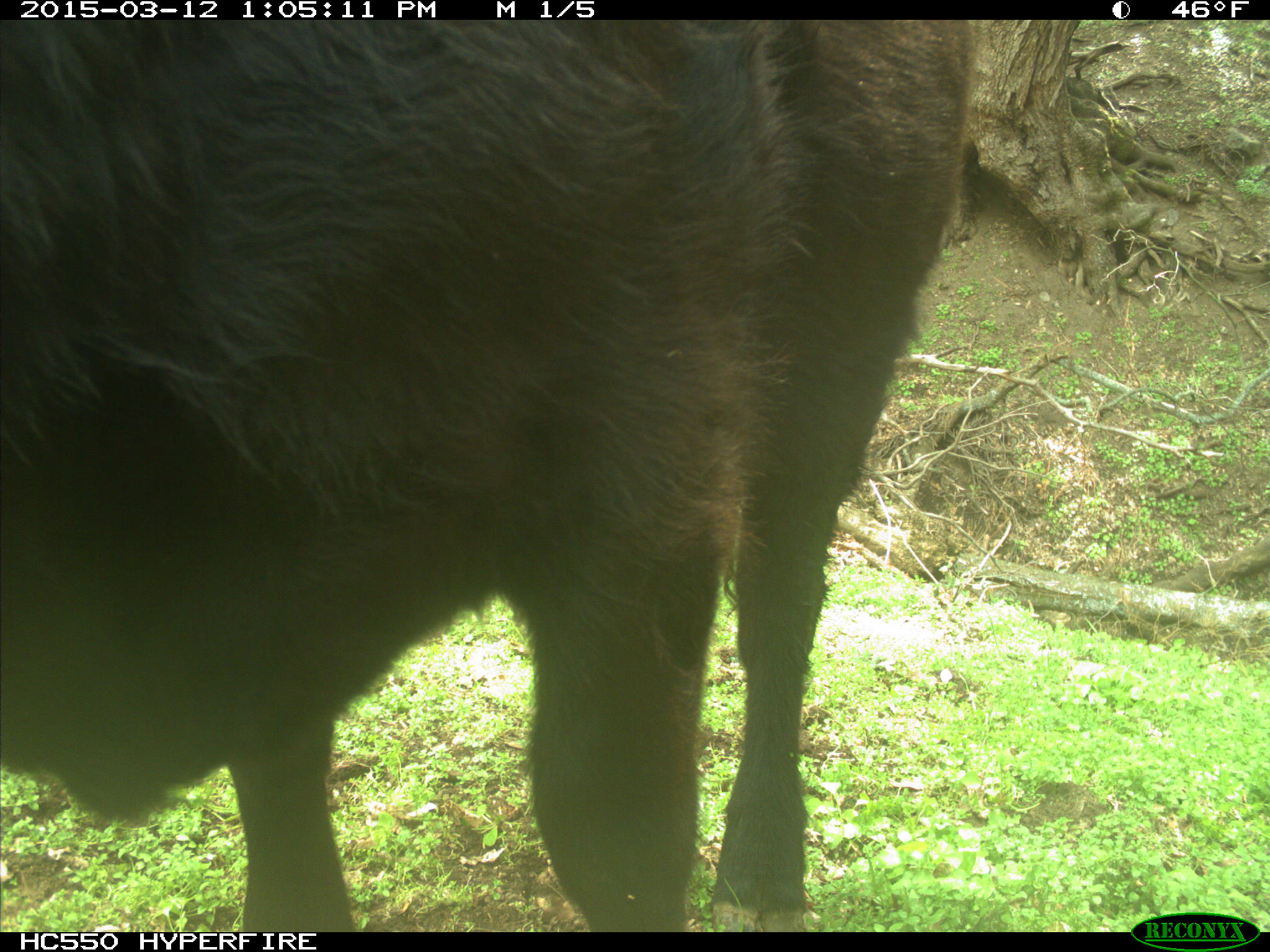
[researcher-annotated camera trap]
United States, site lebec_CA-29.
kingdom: Animalia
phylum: Chordata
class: Mammalia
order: Artiodactyla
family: Bovidae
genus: Bos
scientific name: Bos taurus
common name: domestic cow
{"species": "Bos taurus (domestic cow)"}